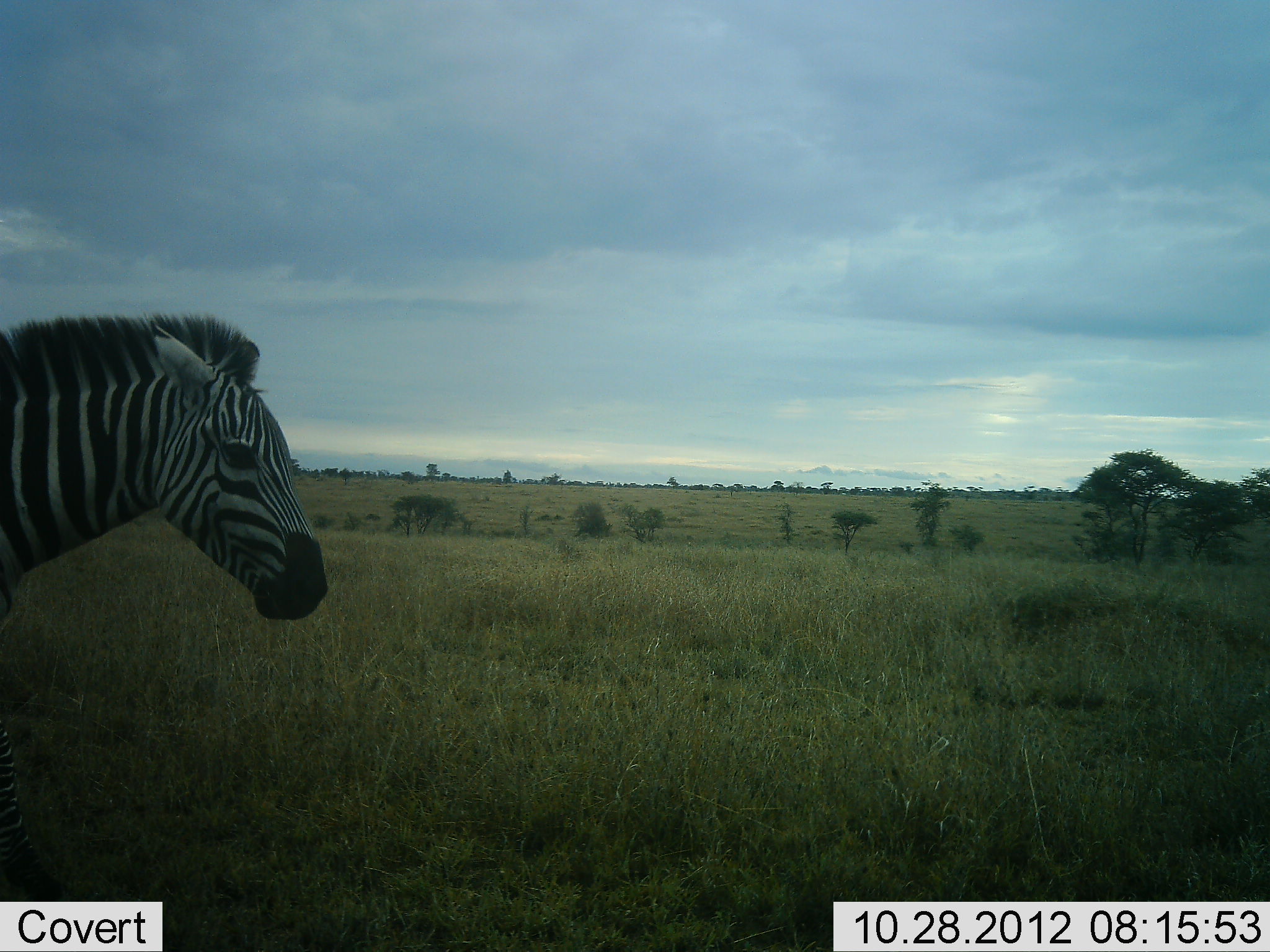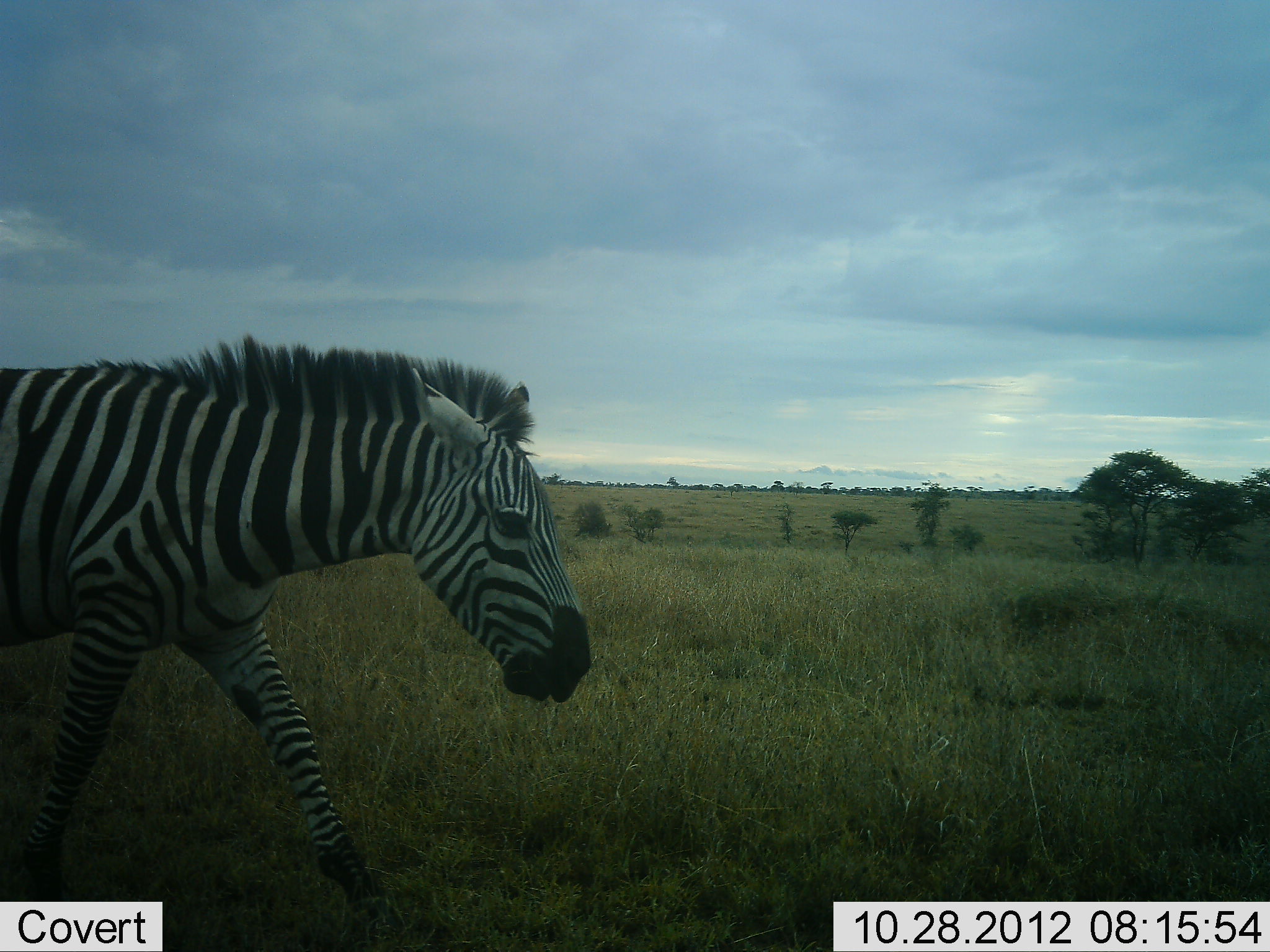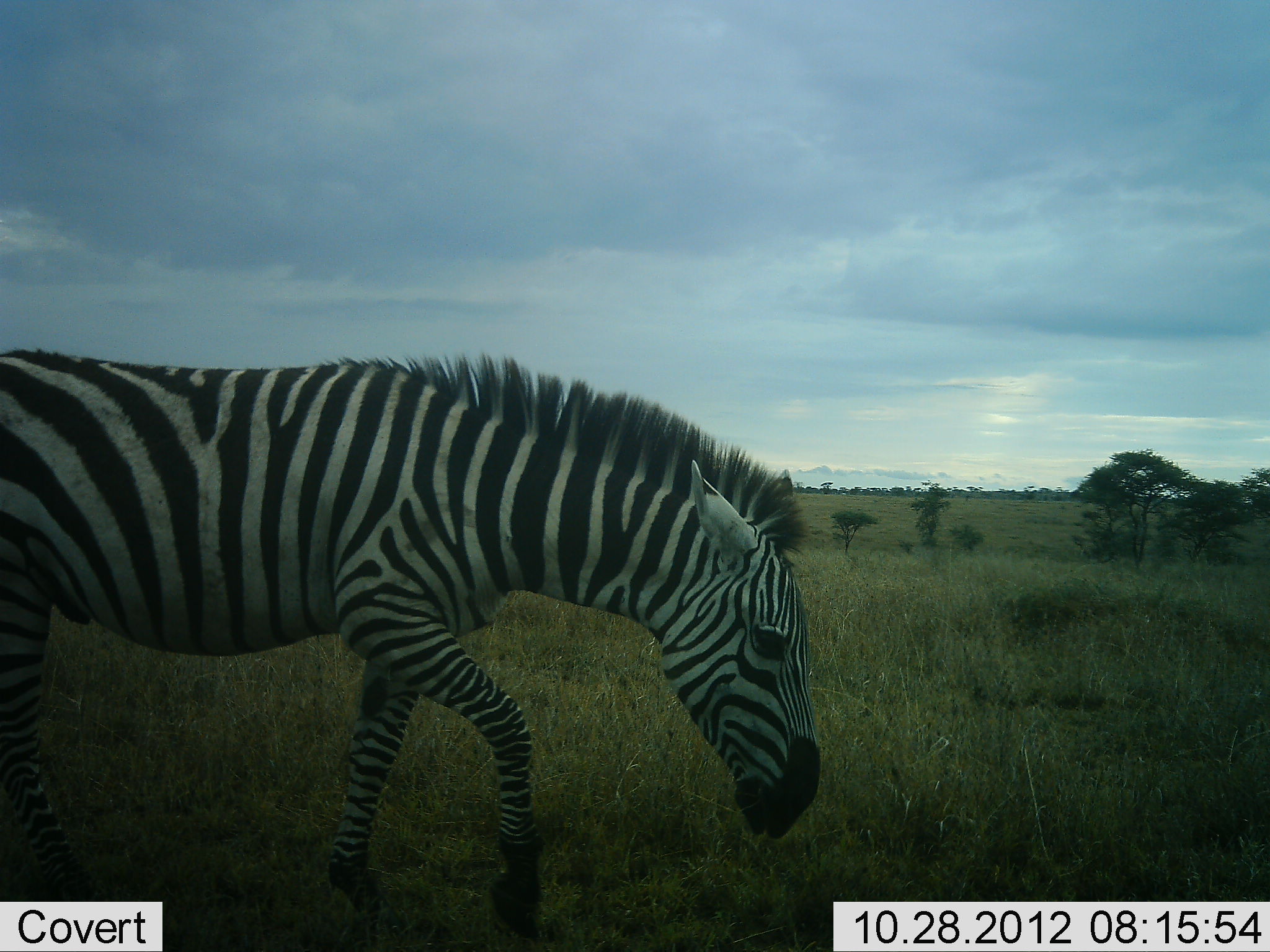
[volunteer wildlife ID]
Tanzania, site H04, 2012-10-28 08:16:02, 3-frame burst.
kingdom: Animalia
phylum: Chordata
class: Mammalia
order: Perissodactyla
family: Equidae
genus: Equus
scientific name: Equus quagga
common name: plains zebra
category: zebra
Zebra (plains zebra) (Equus quagga), count 1. Behavior (volunteer vote fractions): standing 0%, resting 0%, moving 100%, interacting 0%. Young present (vote fraction): 0%. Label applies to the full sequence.